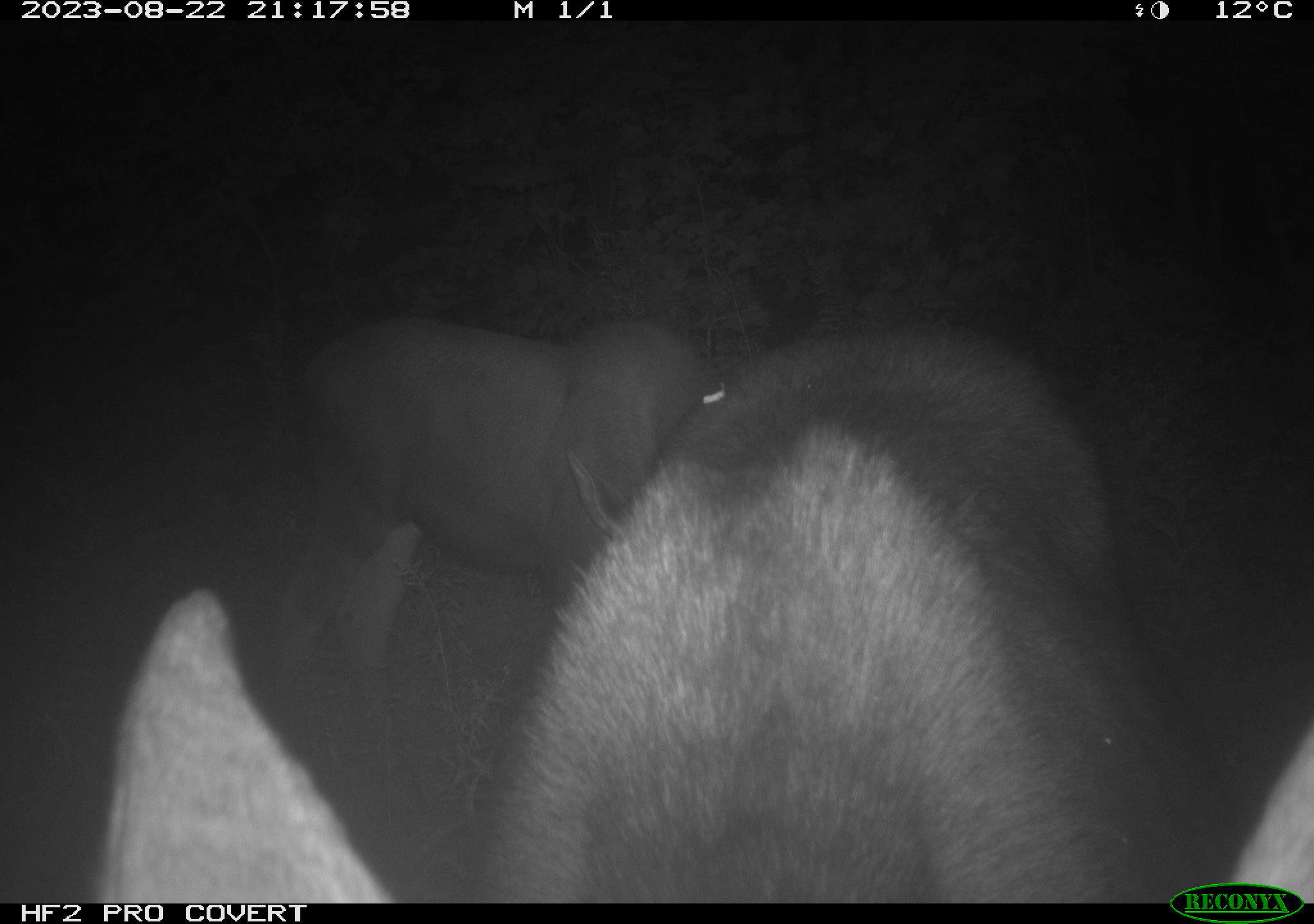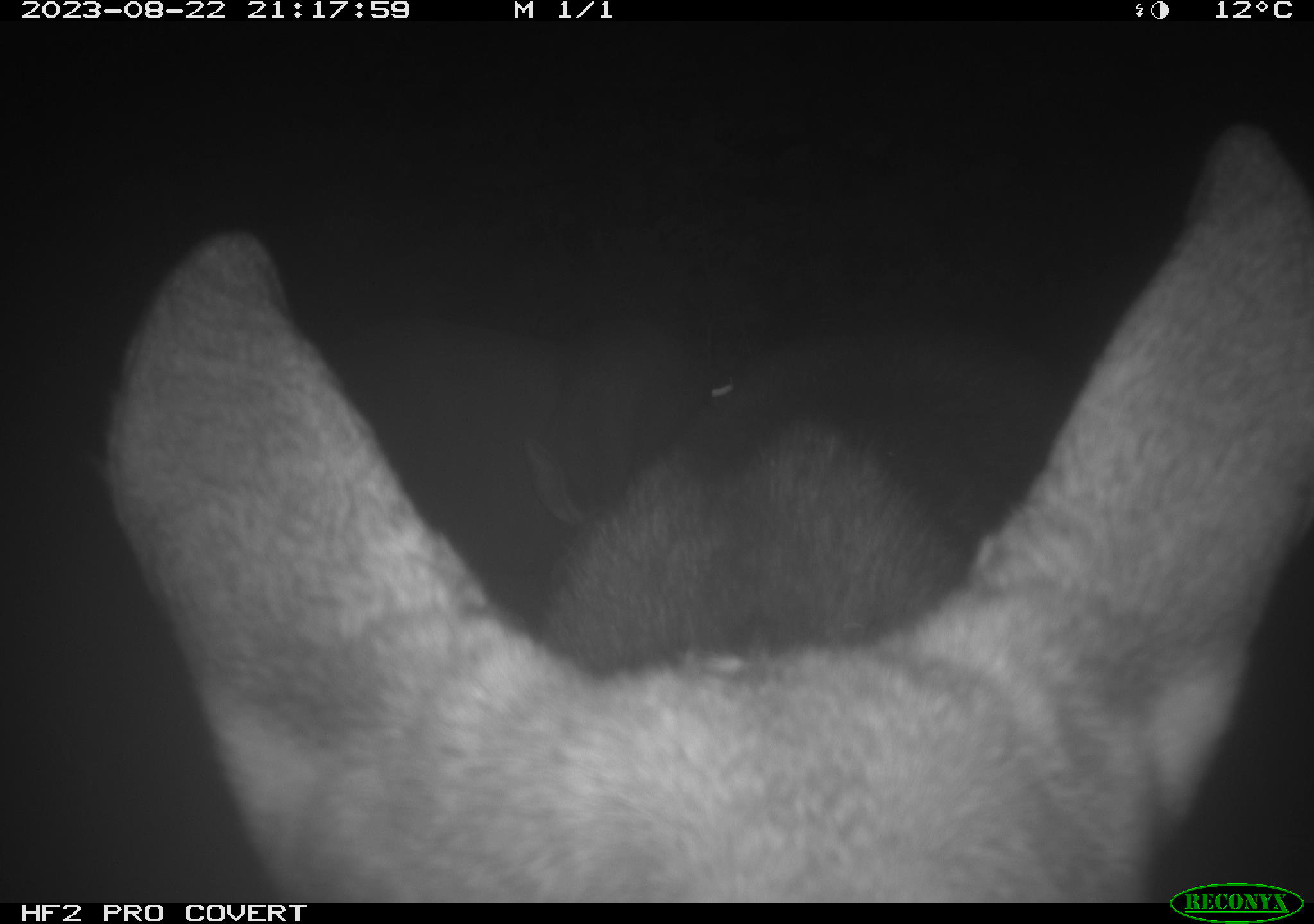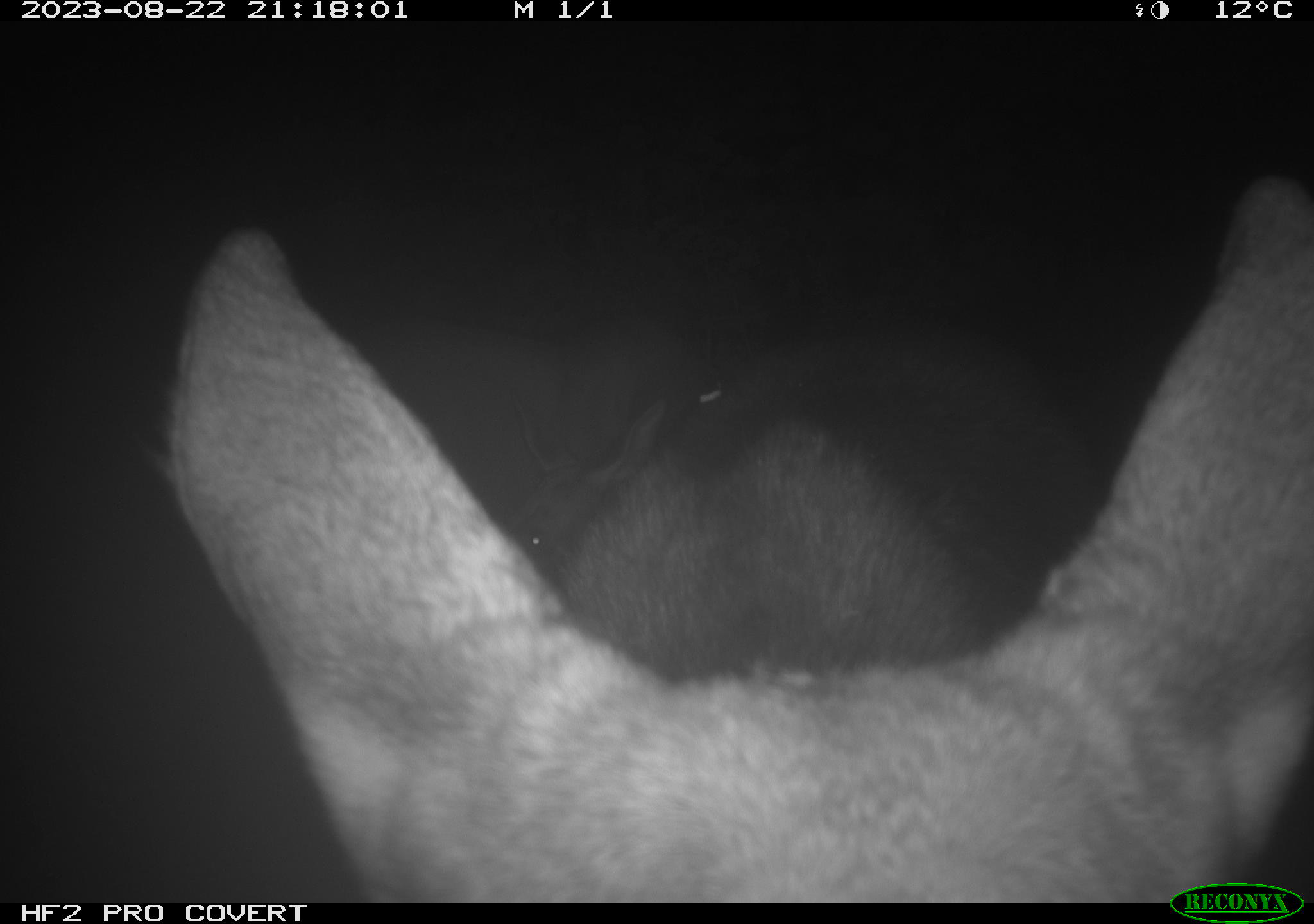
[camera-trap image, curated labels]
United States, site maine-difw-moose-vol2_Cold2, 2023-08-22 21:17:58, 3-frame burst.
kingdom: Animalia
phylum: Chordata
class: Mammalia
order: Artiodactyla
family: Cervidae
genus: Alces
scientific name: Alces alces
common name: moose